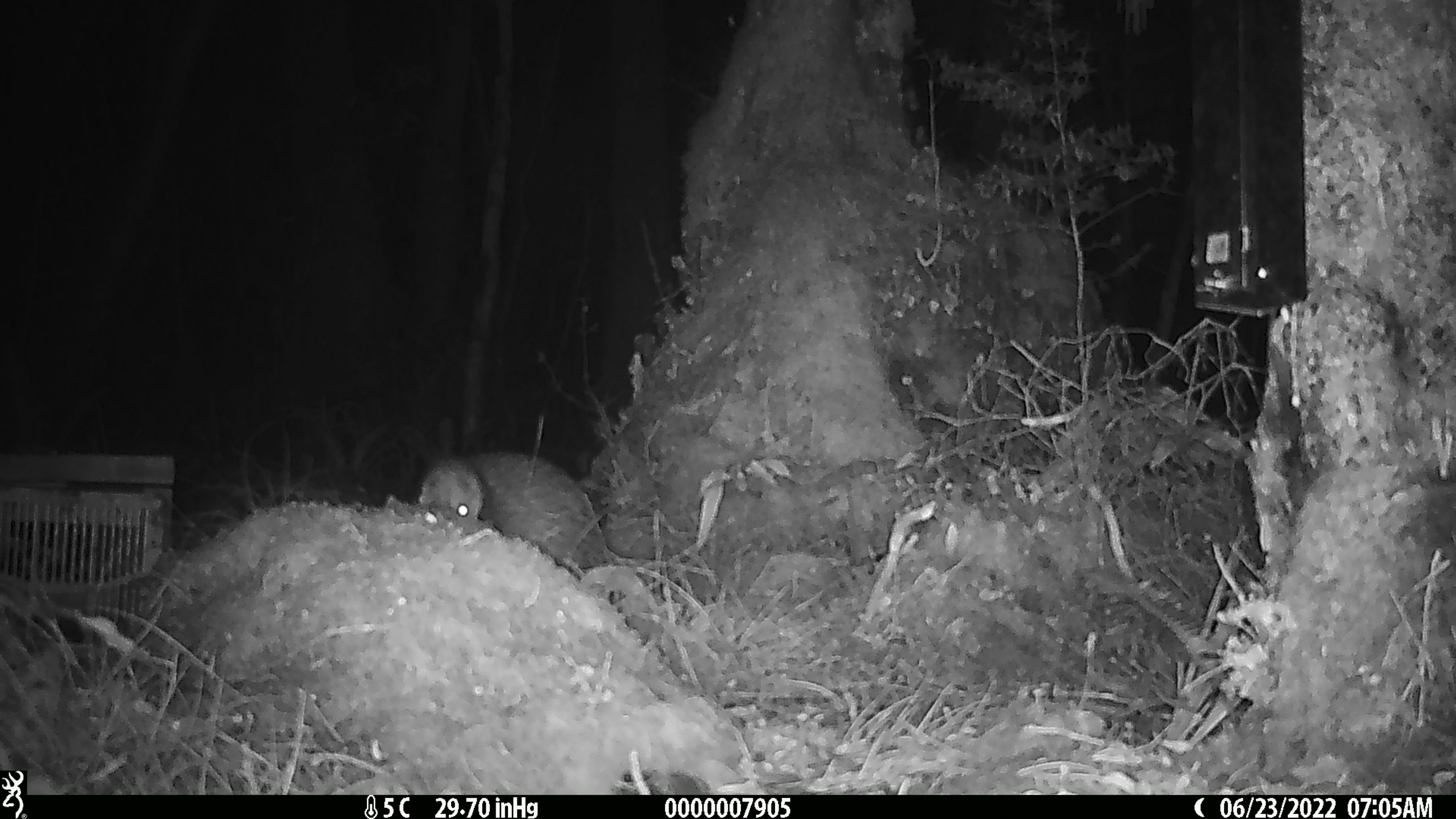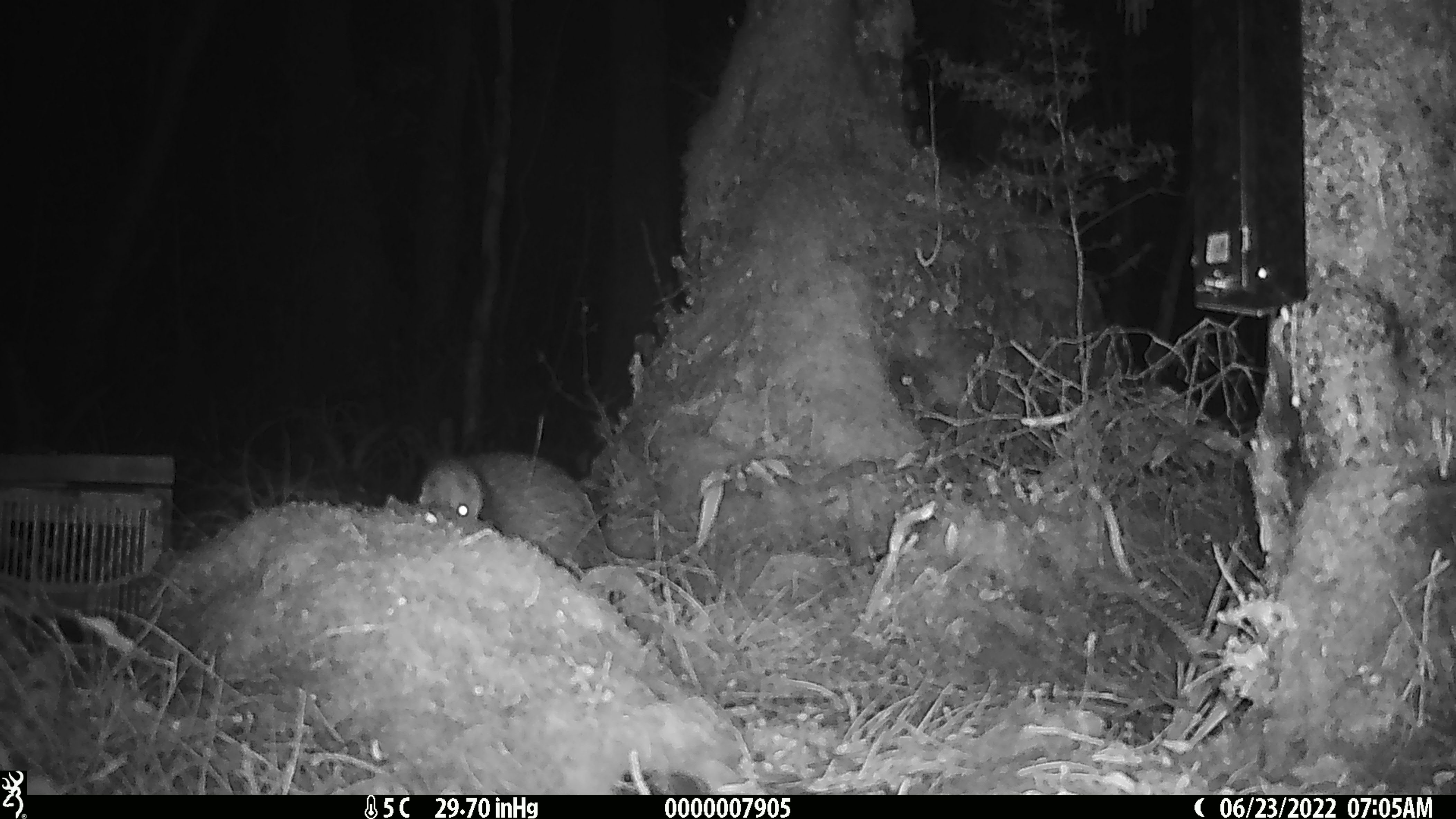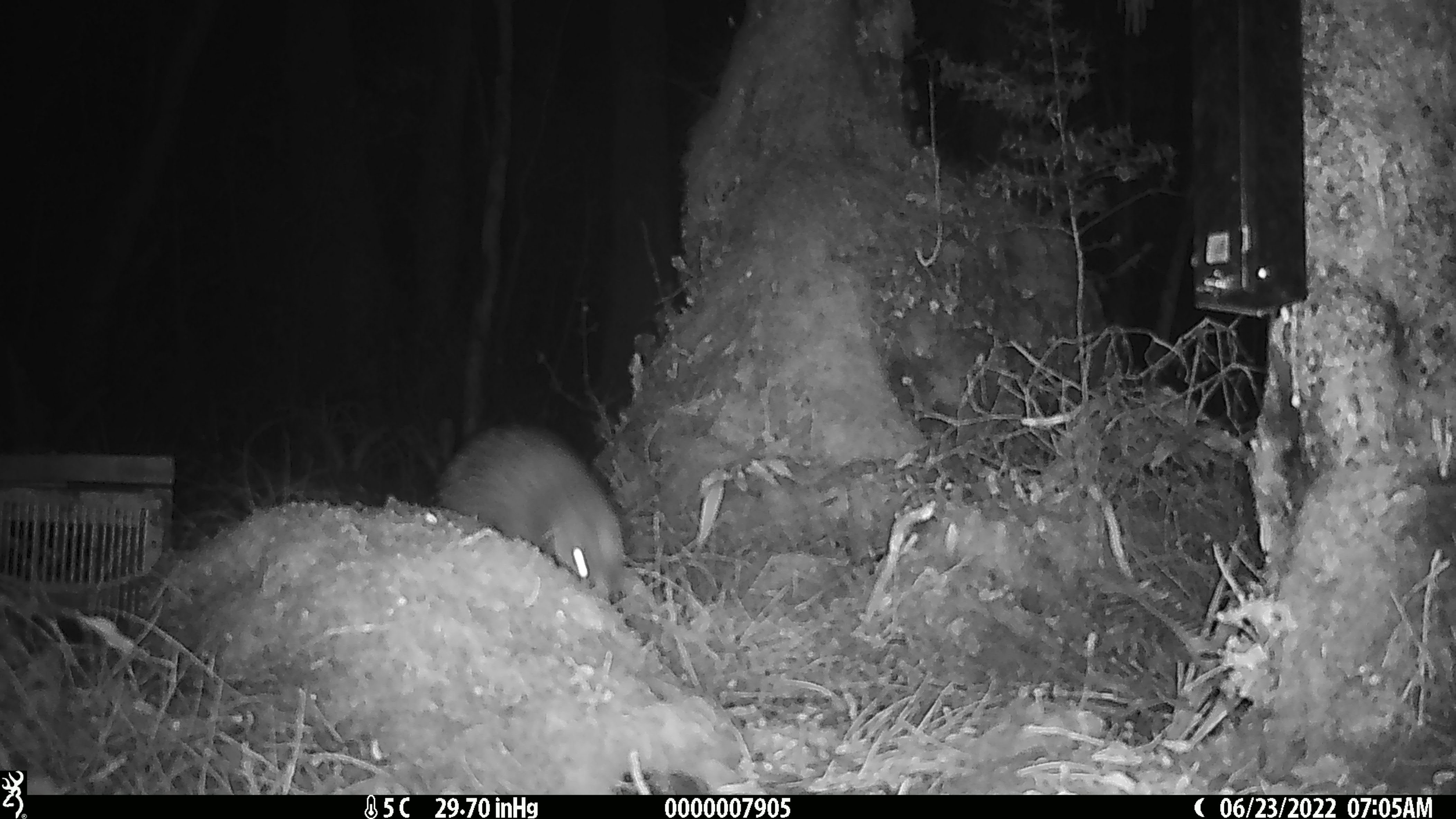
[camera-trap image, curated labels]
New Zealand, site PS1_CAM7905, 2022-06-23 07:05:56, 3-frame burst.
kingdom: Animalia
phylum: Chordata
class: Aves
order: Apterygiformes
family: Apterygidae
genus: Apteryx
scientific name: Apteryx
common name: kiwi